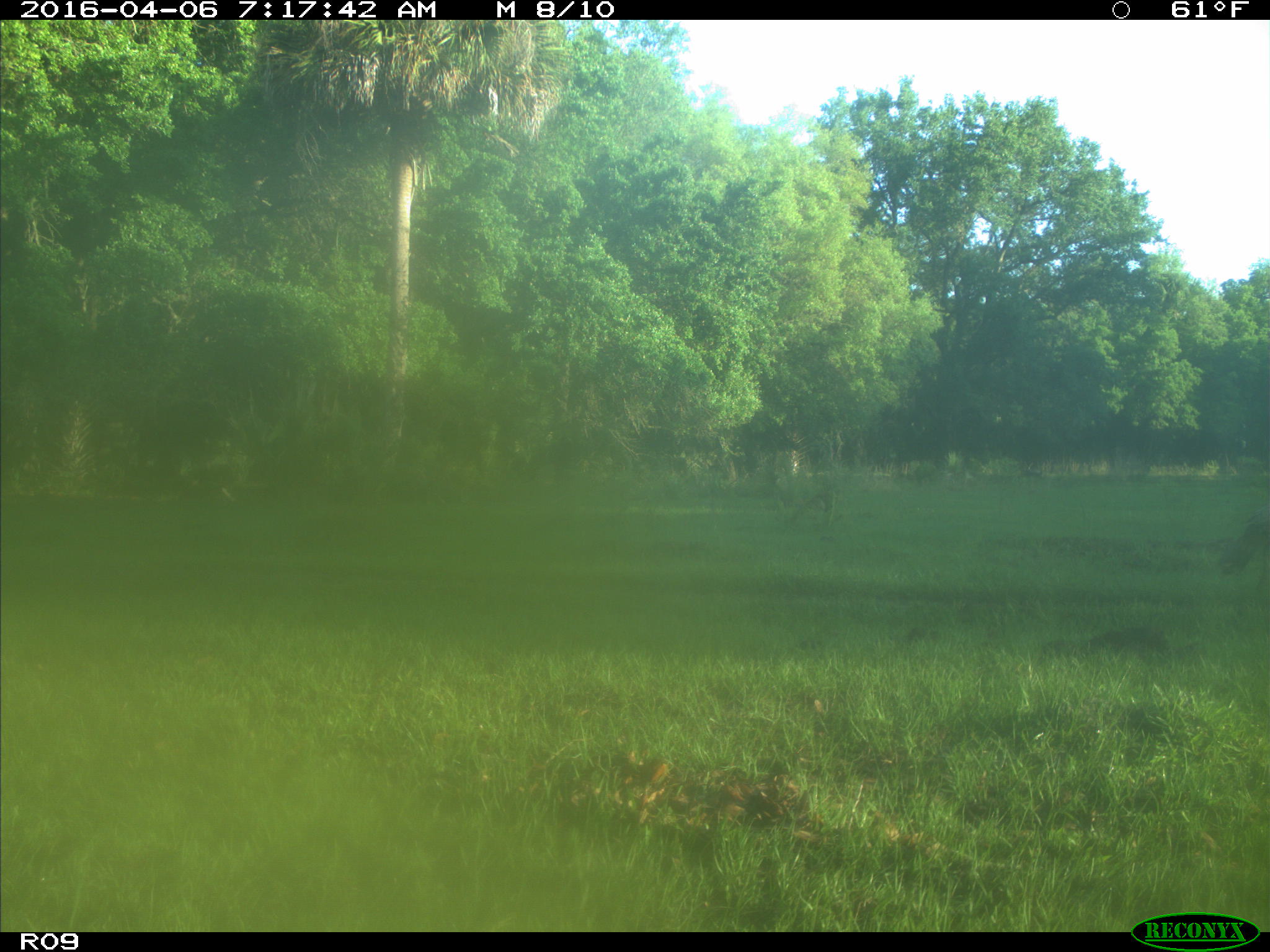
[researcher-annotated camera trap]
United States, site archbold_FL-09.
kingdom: Animalia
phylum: Chordata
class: Aves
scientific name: Aves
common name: birds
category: unidentified bird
Unidentified bird (birds) (Aves).